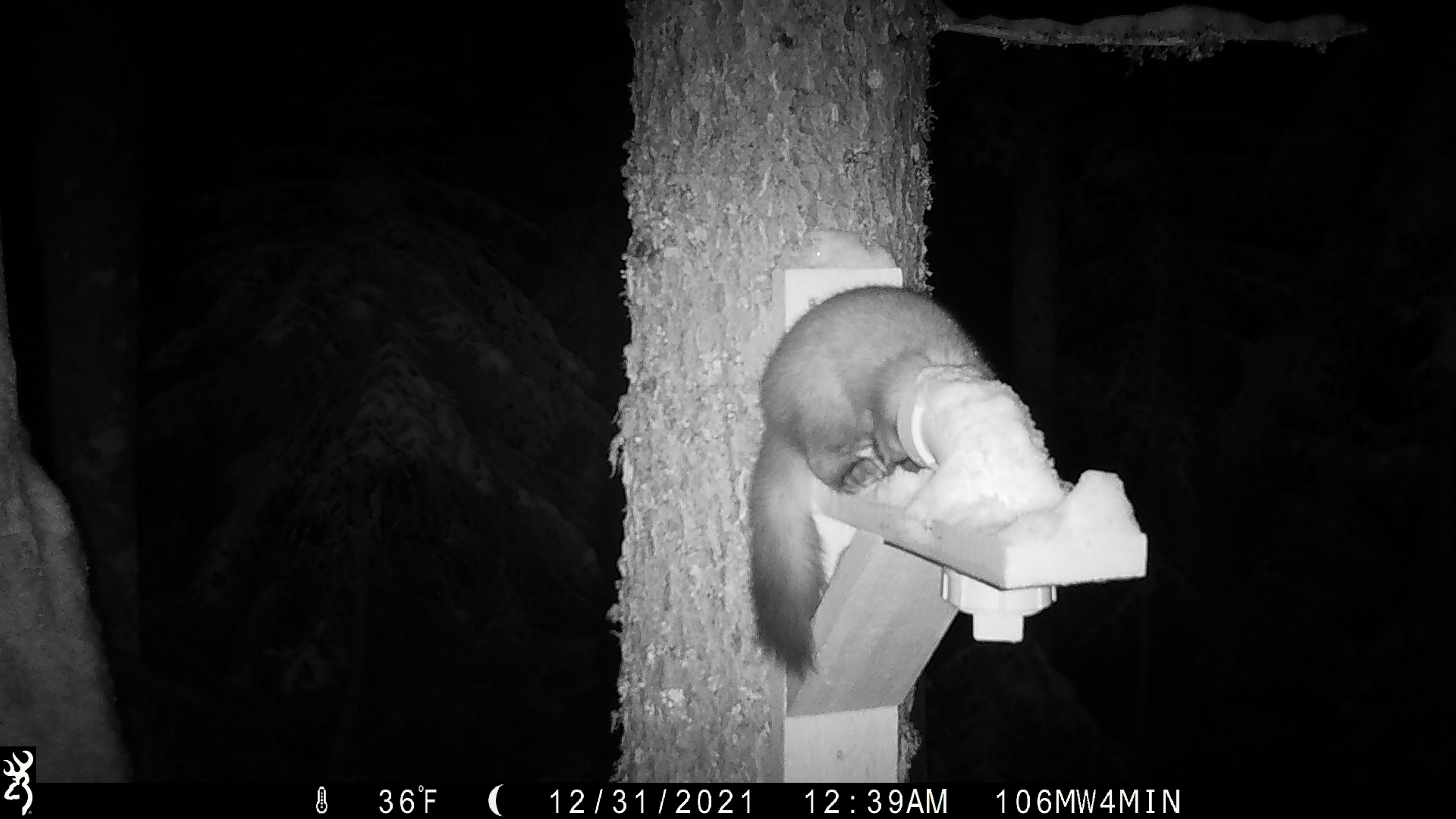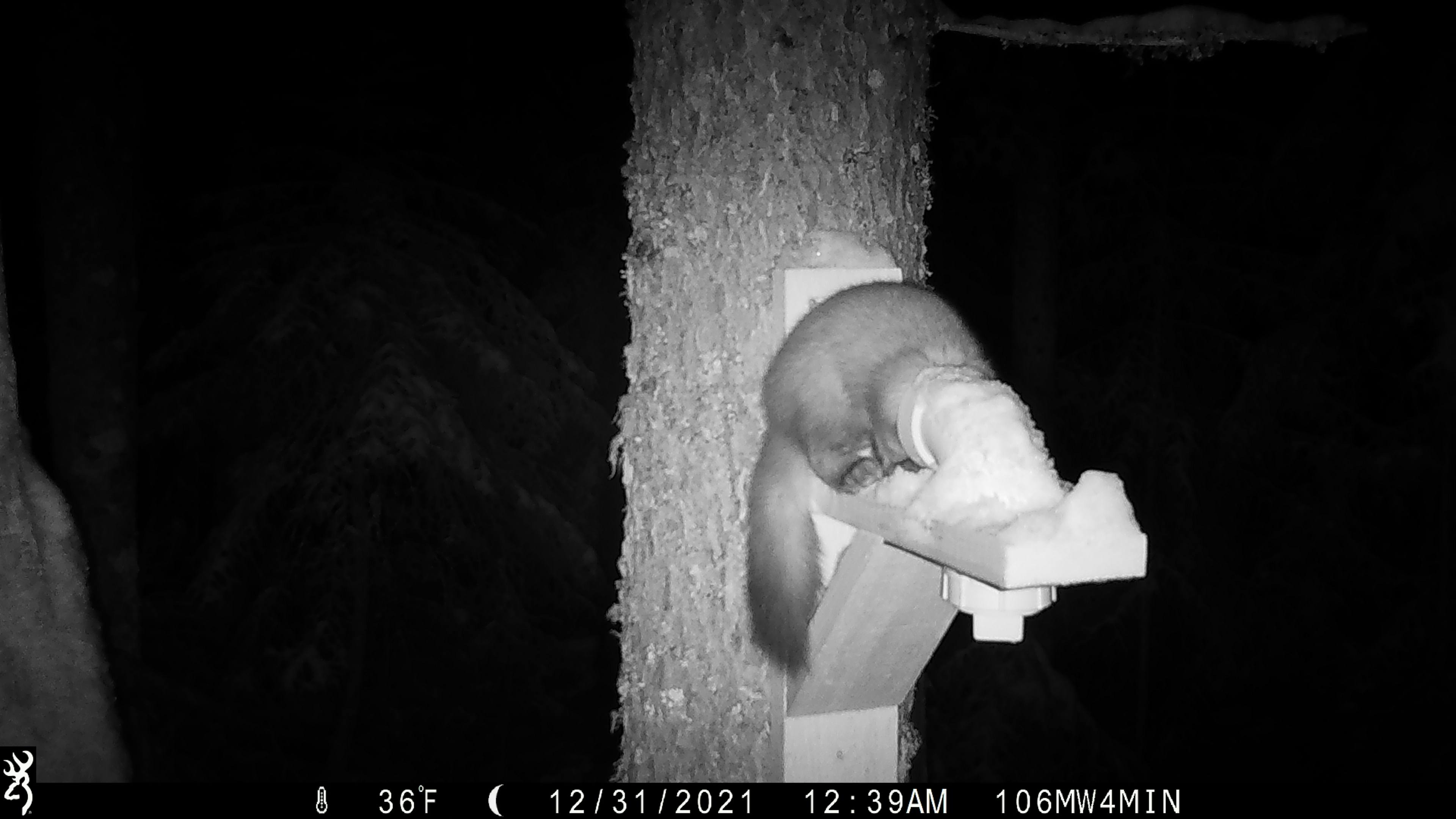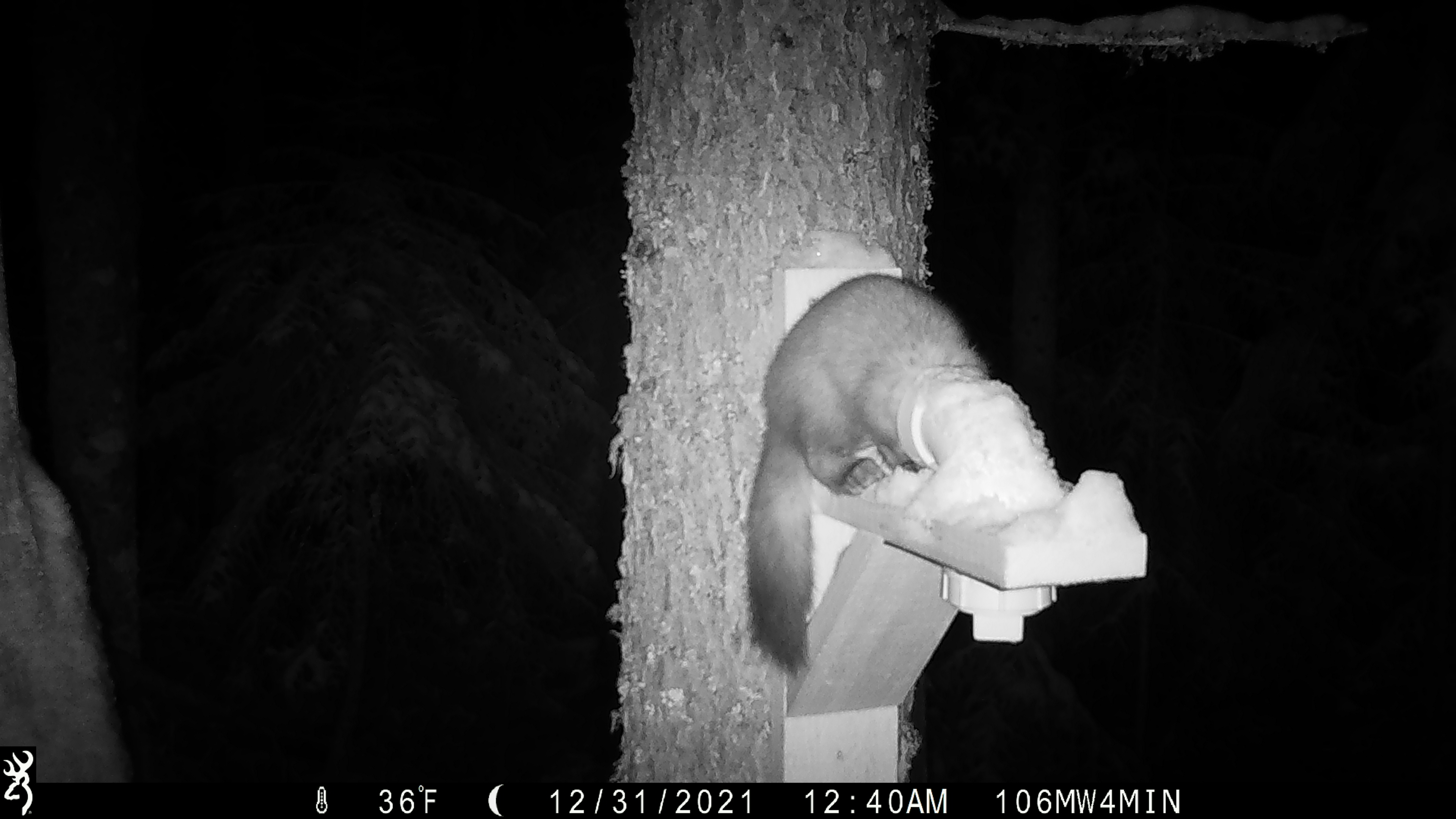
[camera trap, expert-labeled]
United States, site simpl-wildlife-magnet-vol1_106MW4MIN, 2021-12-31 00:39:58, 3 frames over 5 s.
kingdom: Animalia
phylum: Chordata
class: Mammalia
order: Carnivora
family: Mustelidae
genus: Martes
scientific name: Martes americana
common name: american marten